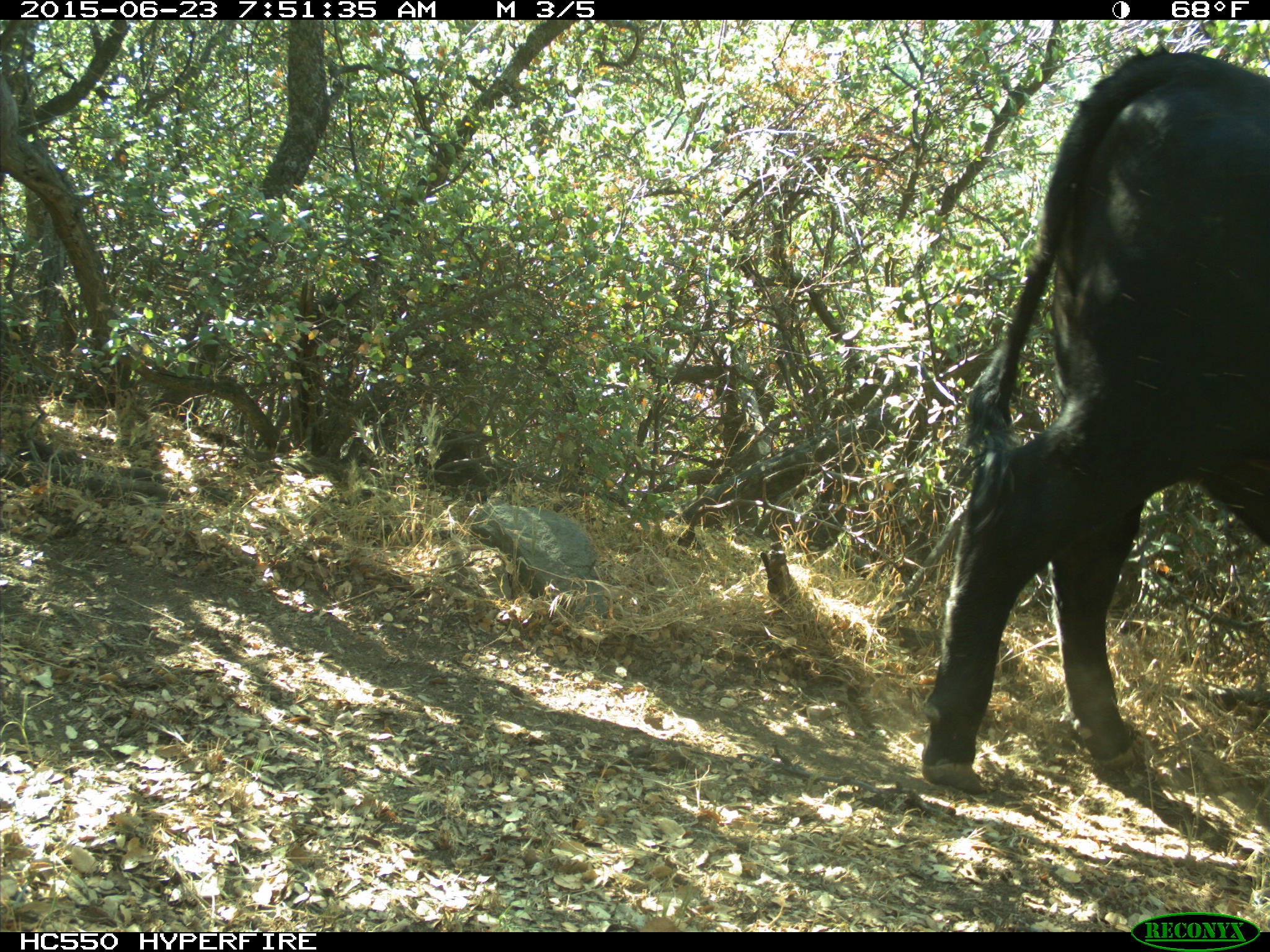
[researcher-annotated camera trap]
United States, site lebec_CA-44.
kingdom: Animalia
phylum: Chordata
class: Mammalia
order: Artiodactyla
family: Bovidae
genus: Bos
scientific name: Bos taurus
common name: domestic cow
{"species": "Bos taurus (domestic cow)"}